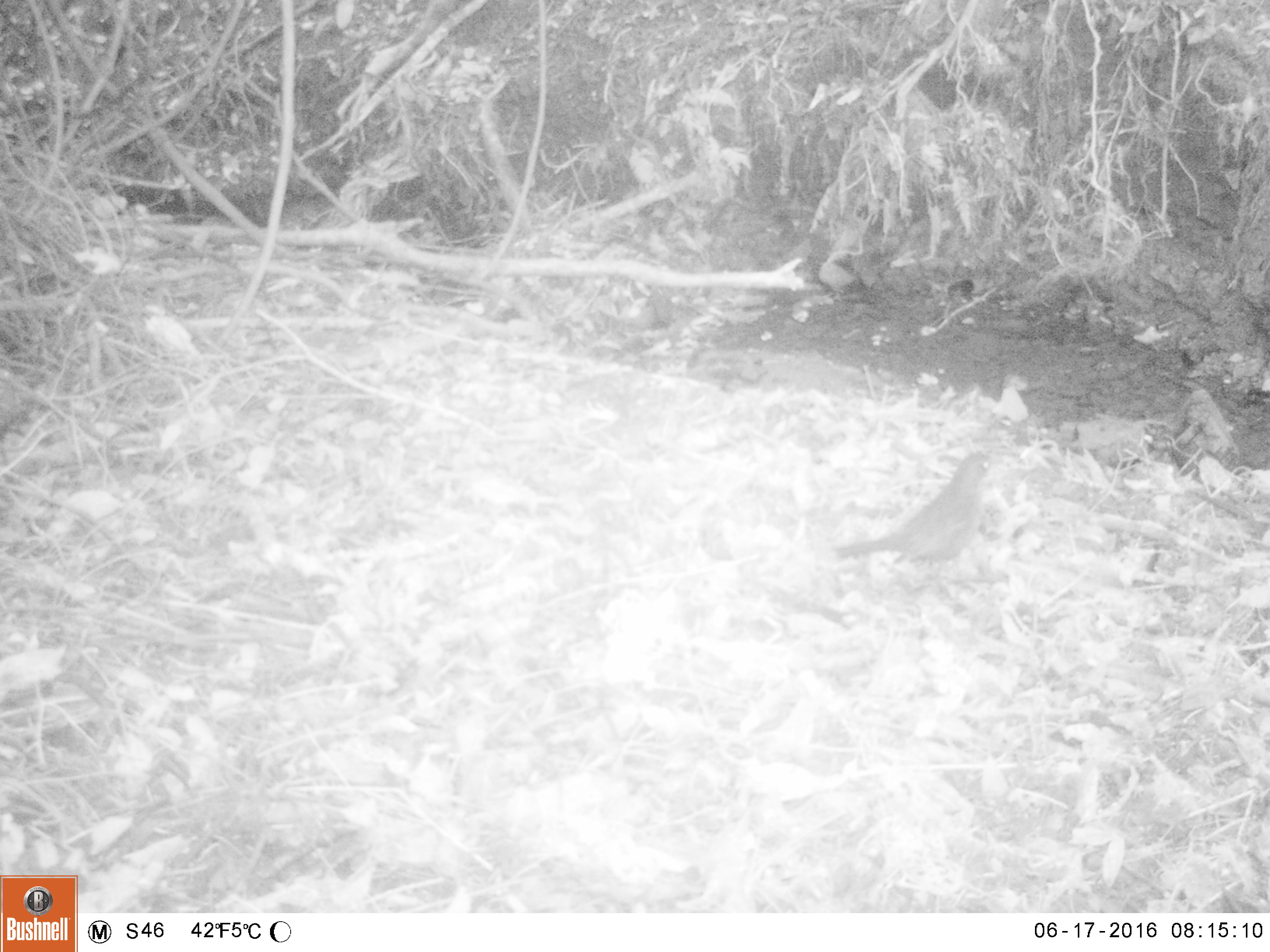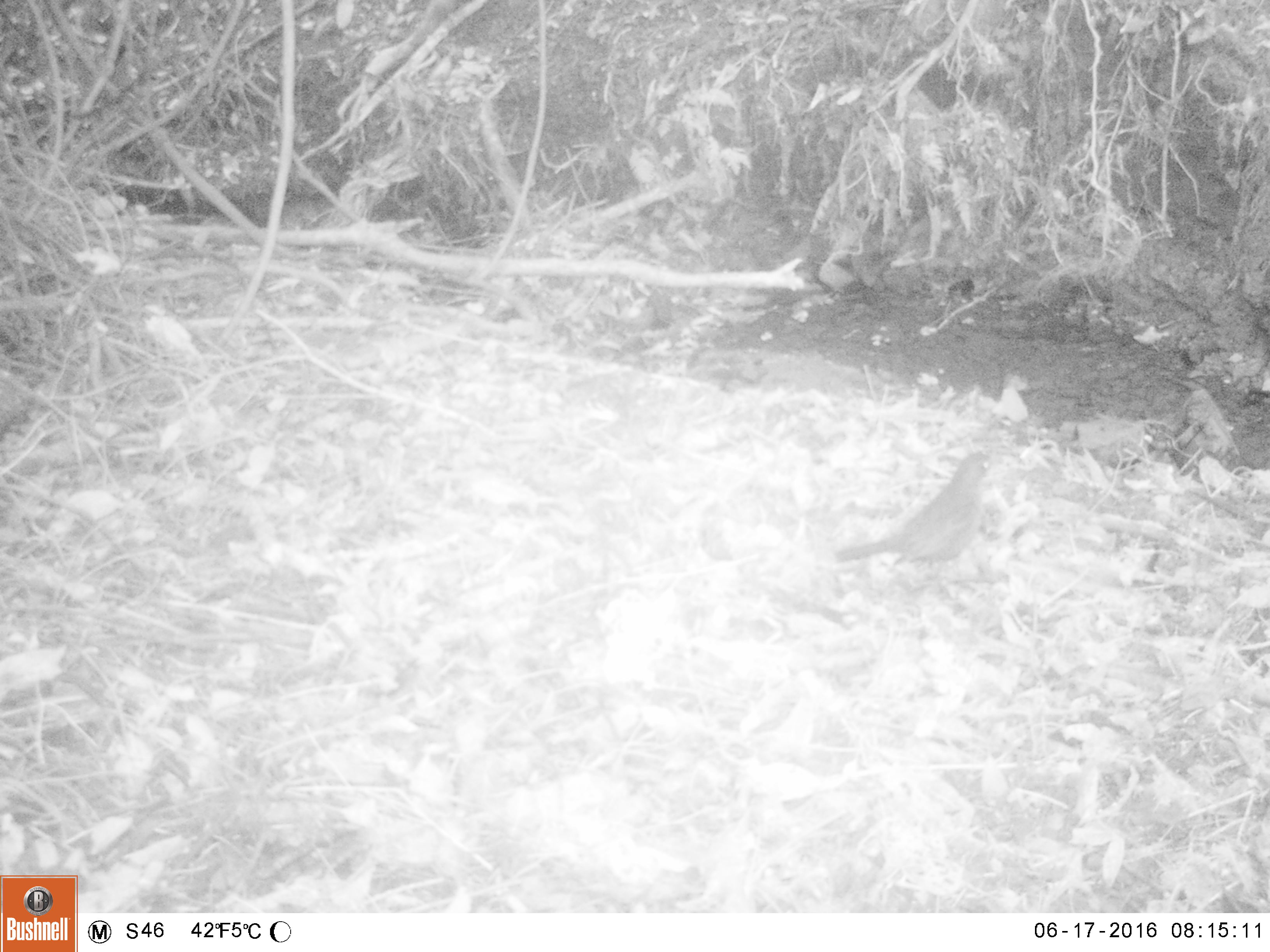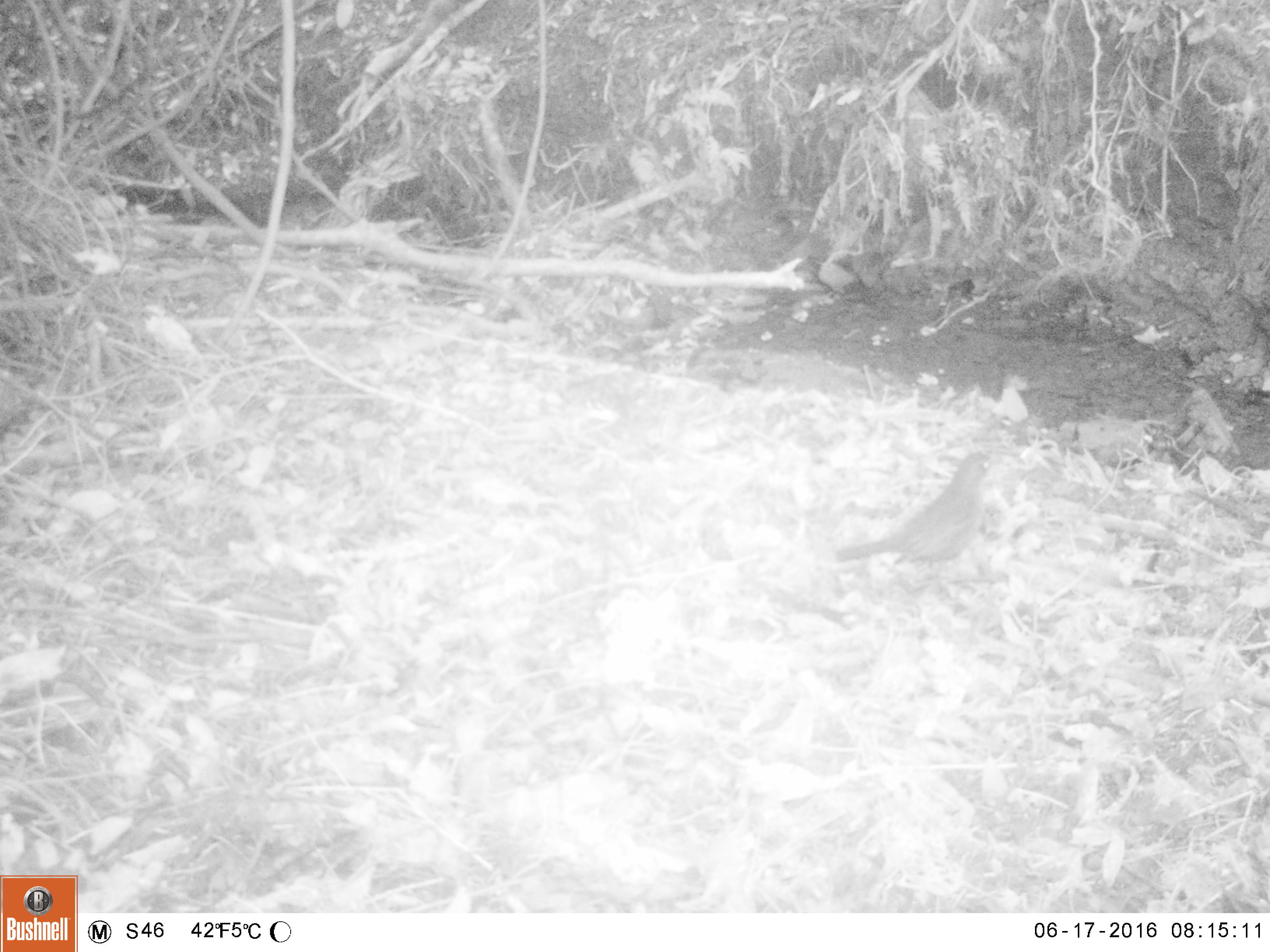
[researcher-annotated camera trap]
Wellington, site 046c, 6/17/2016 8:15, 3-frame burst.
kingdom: Animalia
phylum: Chordata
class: Aves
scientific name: Aves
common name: bird